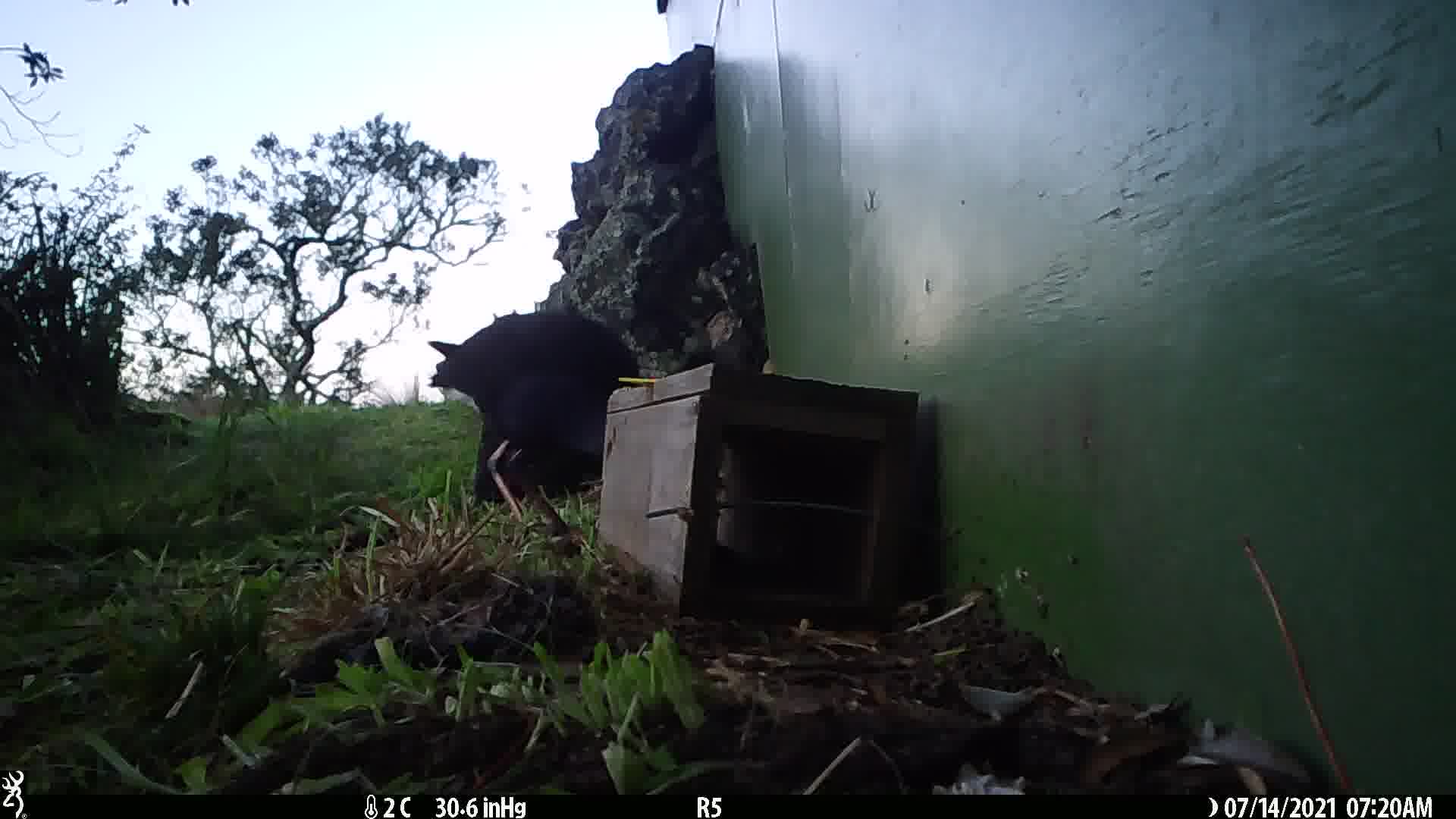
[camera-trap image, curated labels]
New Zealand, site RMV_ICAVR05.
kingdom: Animalia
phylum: Chordata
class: Aves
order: Gruiformes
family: Rallidae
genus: Porphyrio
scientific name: Porphyrio melanotus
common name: australasian swamphen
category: pukeko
Pukeko (australasian swamphen) (Porphyrio melanotus).